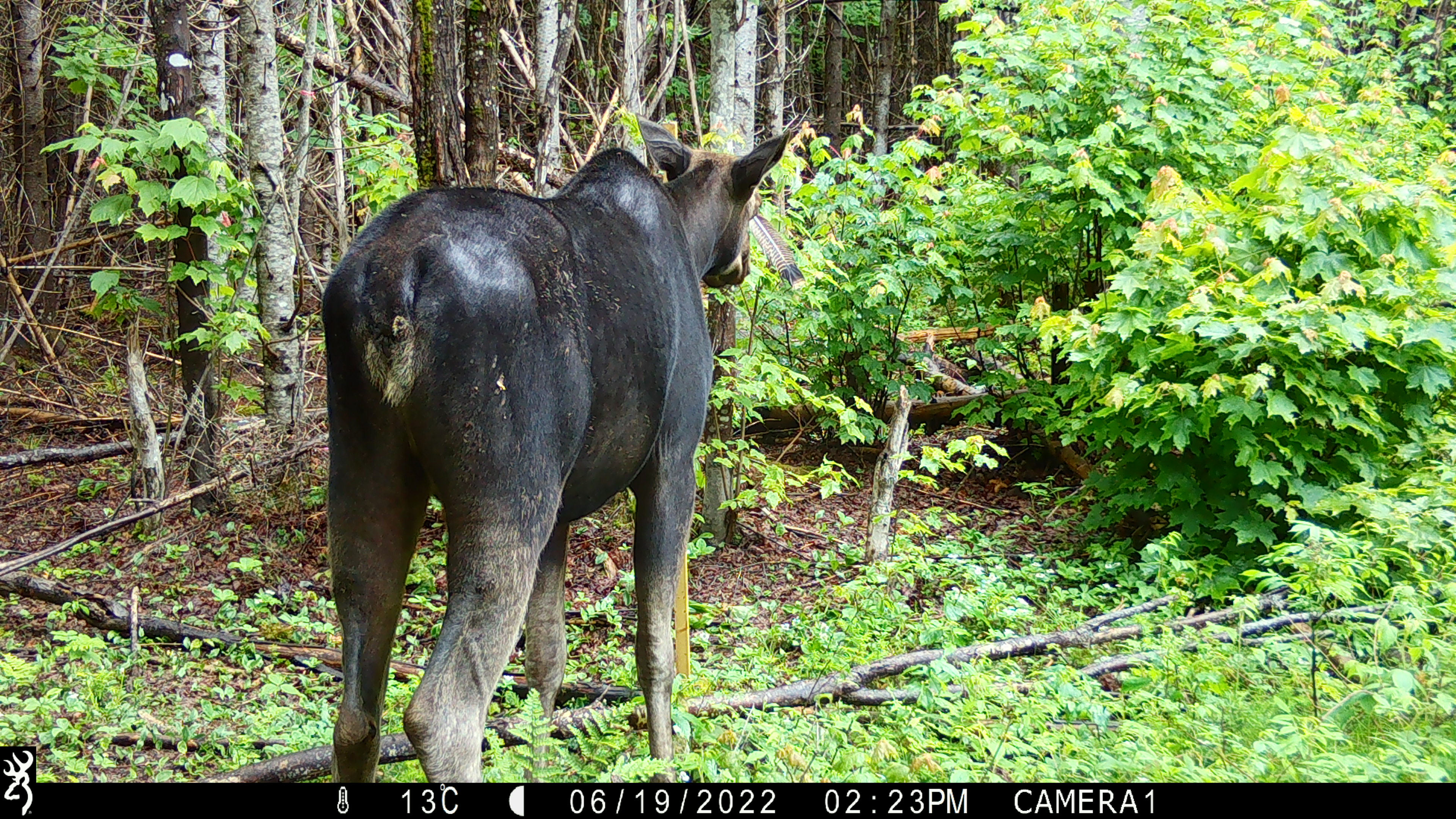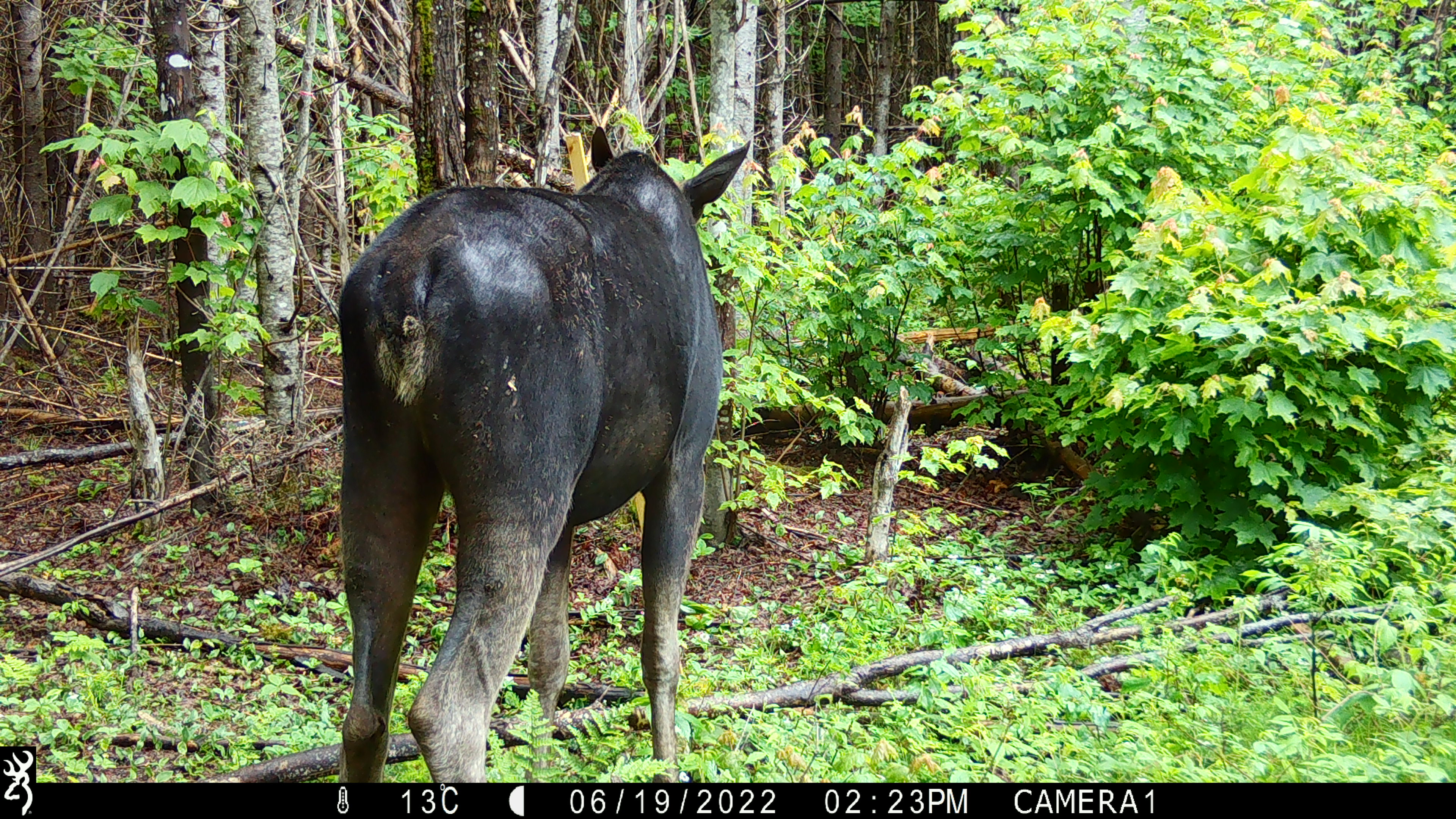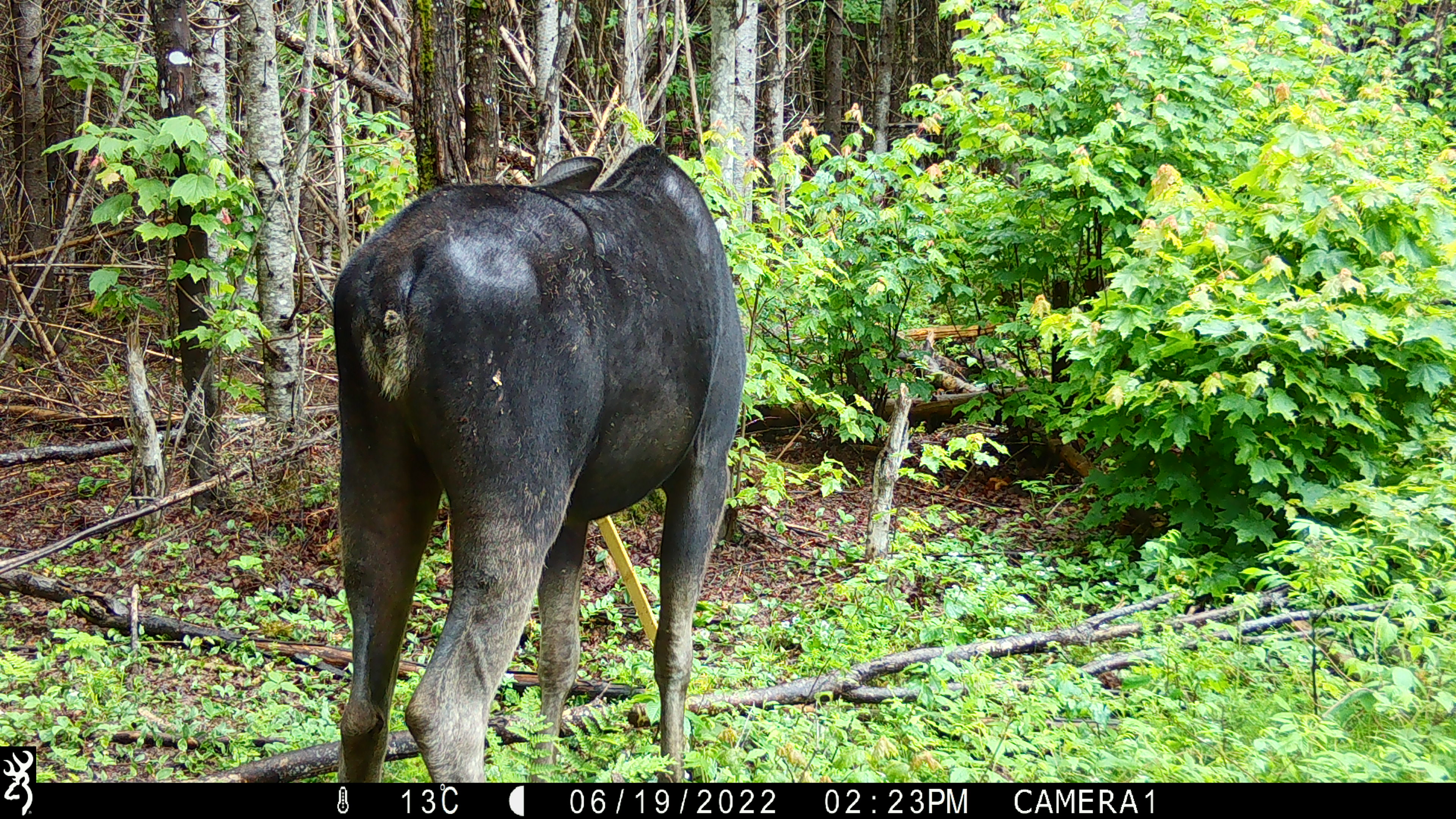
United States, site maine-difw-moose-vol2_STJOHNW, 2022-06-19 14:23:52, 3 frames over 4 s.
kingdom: Animalia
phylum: Chordata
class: Mammalia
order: Artiodactyla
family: Cervidae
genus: Alces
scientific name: Alces alces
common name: moose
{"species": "moose (Alces alces)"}